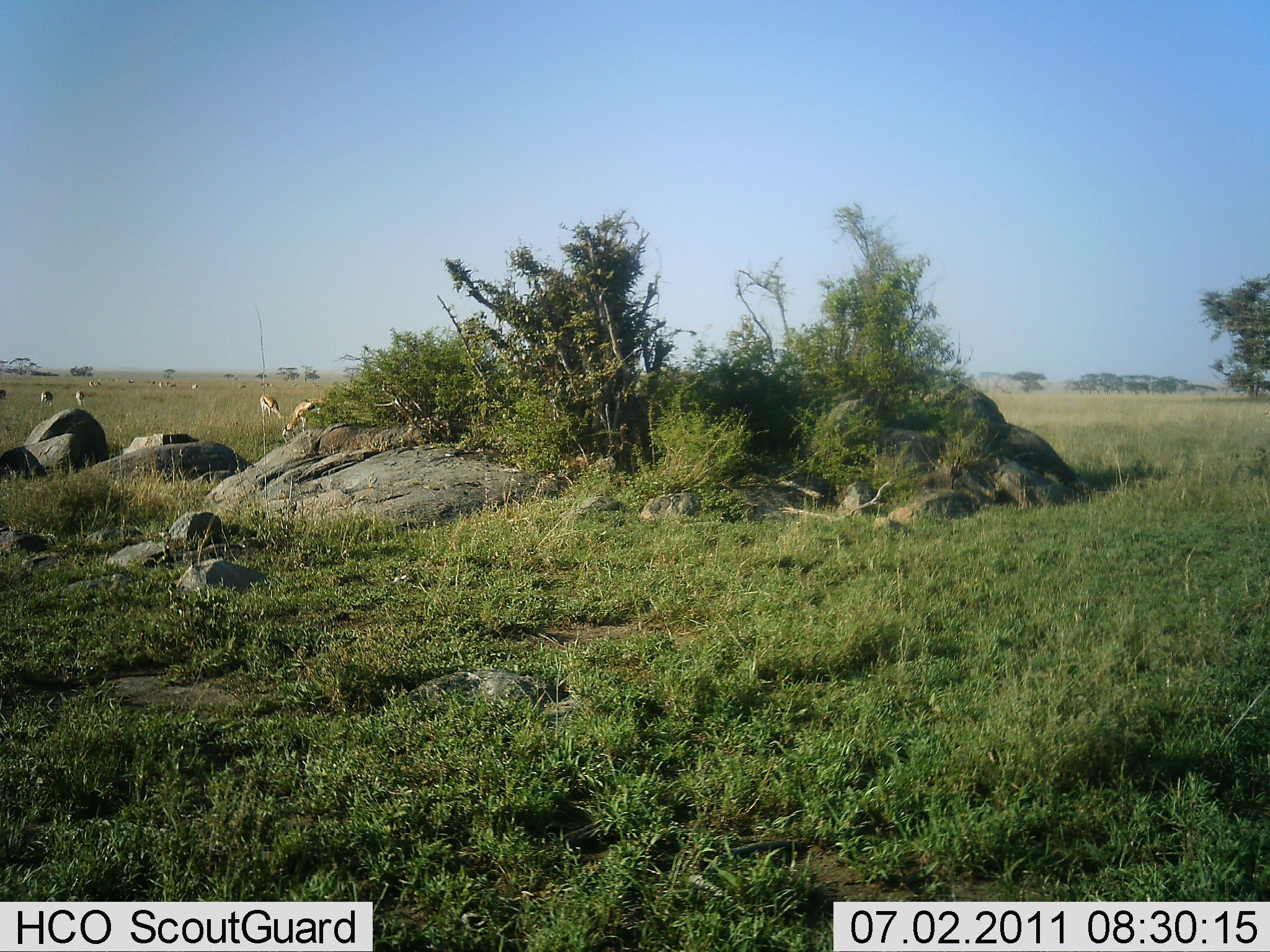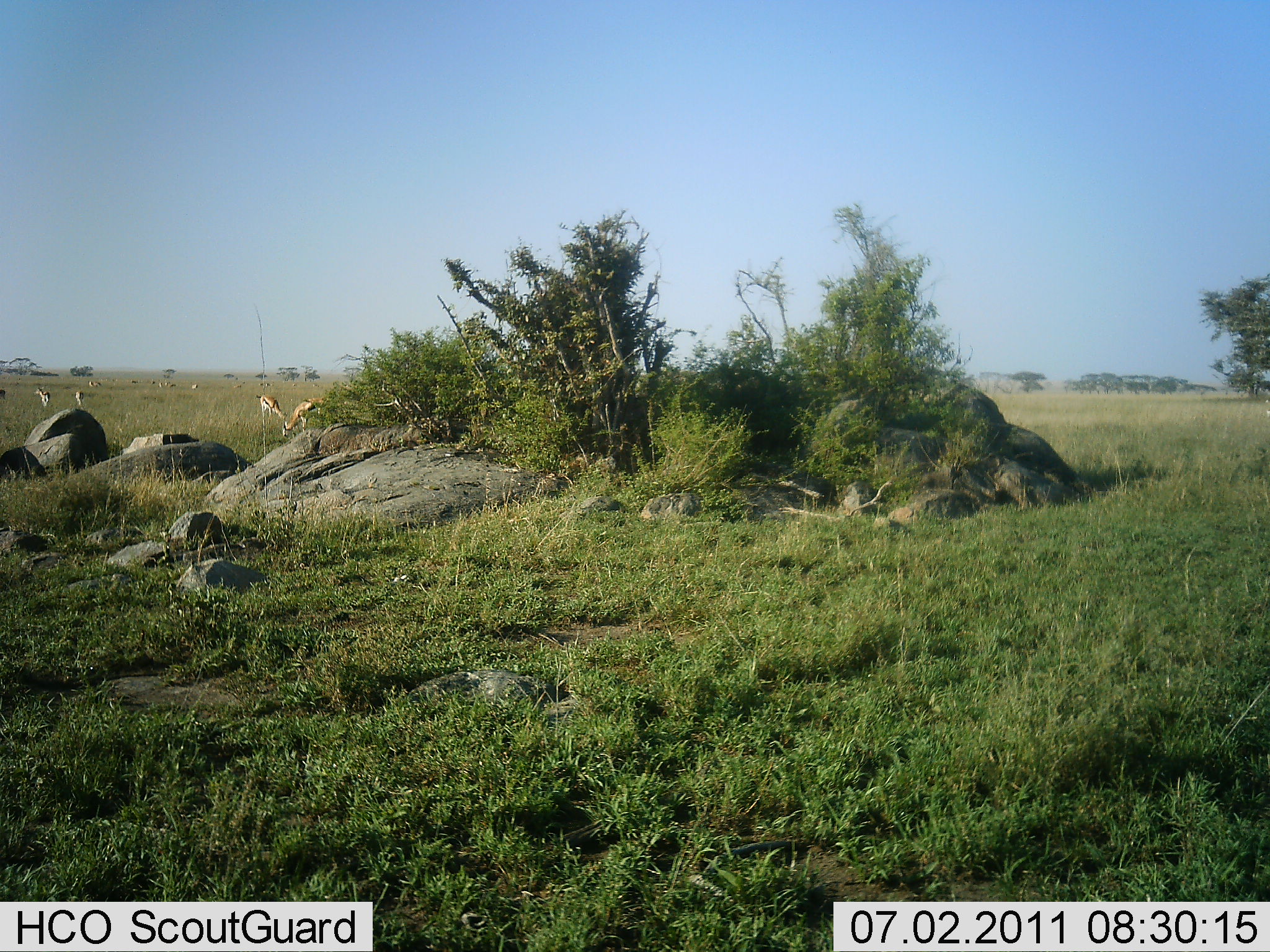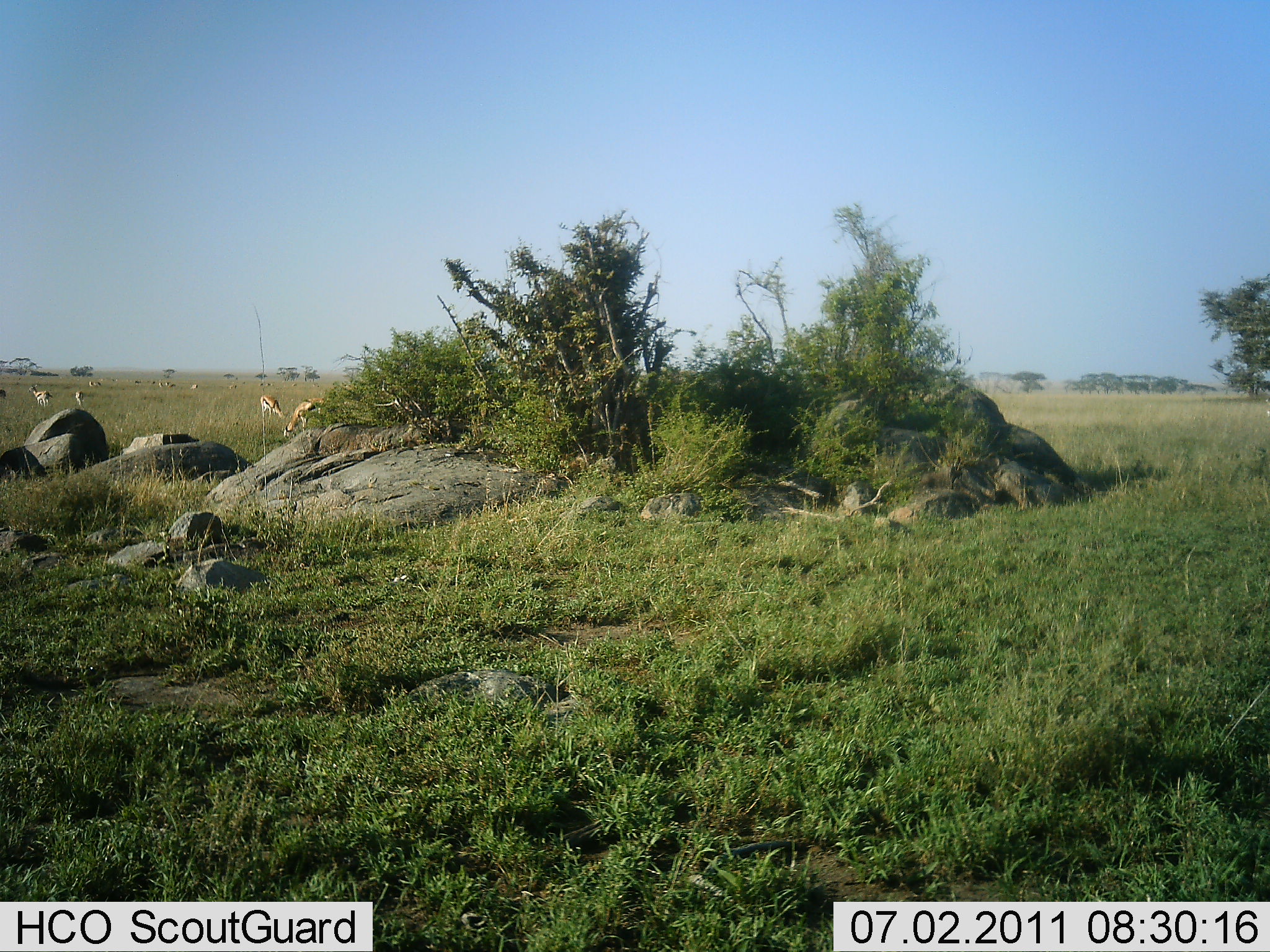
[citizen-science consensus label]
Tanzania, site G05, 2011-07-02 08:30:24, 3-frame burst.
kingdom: Animalia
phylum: Chordata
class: Mammalia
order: Artiodactyla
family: Bovidae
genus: Eudorcas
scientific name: Eudorcas thomsonii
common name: thomson's gazelle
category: gazellethomsons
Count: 5.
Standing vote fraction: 42%.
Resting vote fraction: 0%.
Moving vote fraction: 17%.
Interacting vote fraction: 0%.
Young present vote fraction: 0%.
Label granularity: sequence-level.